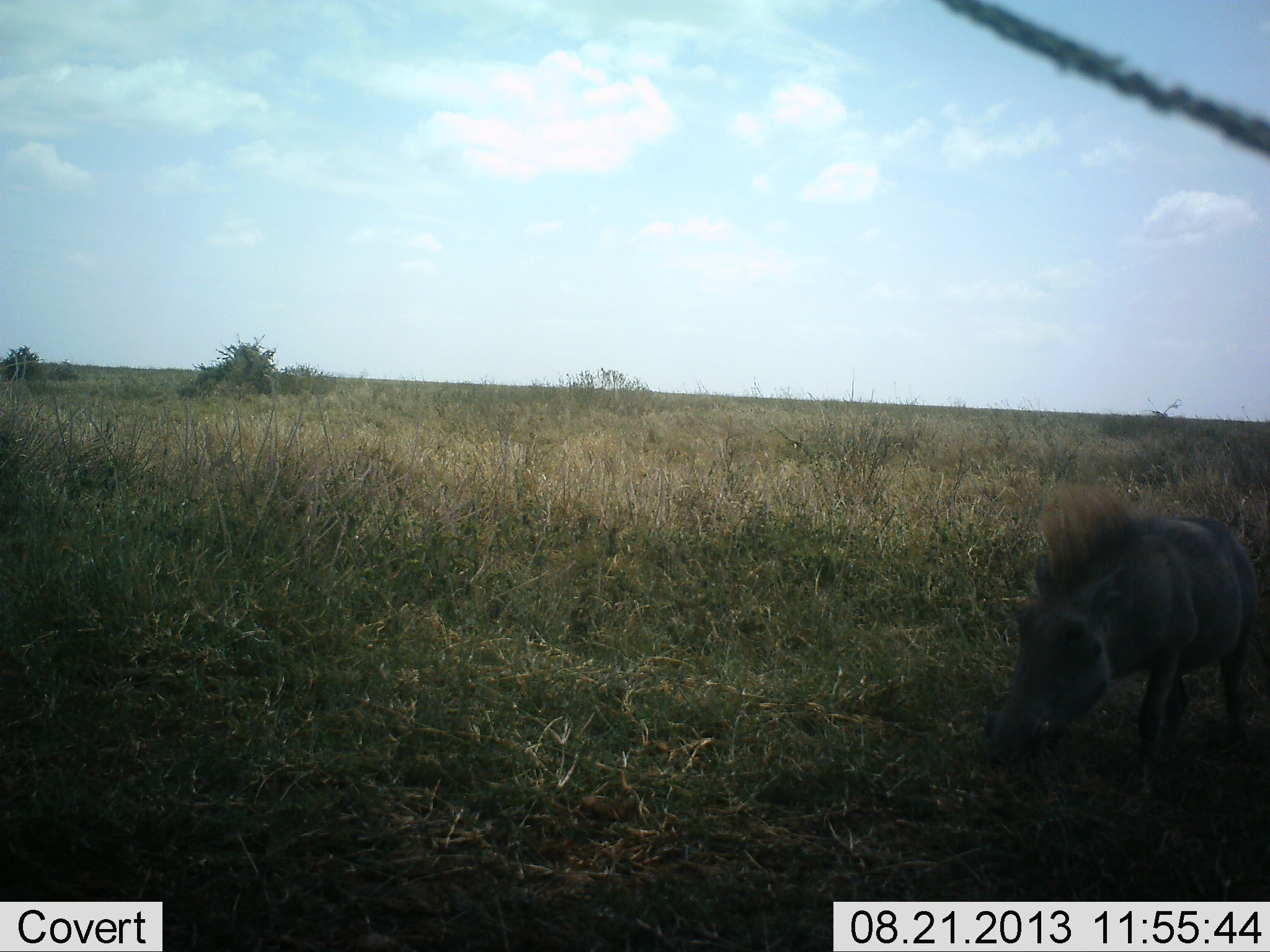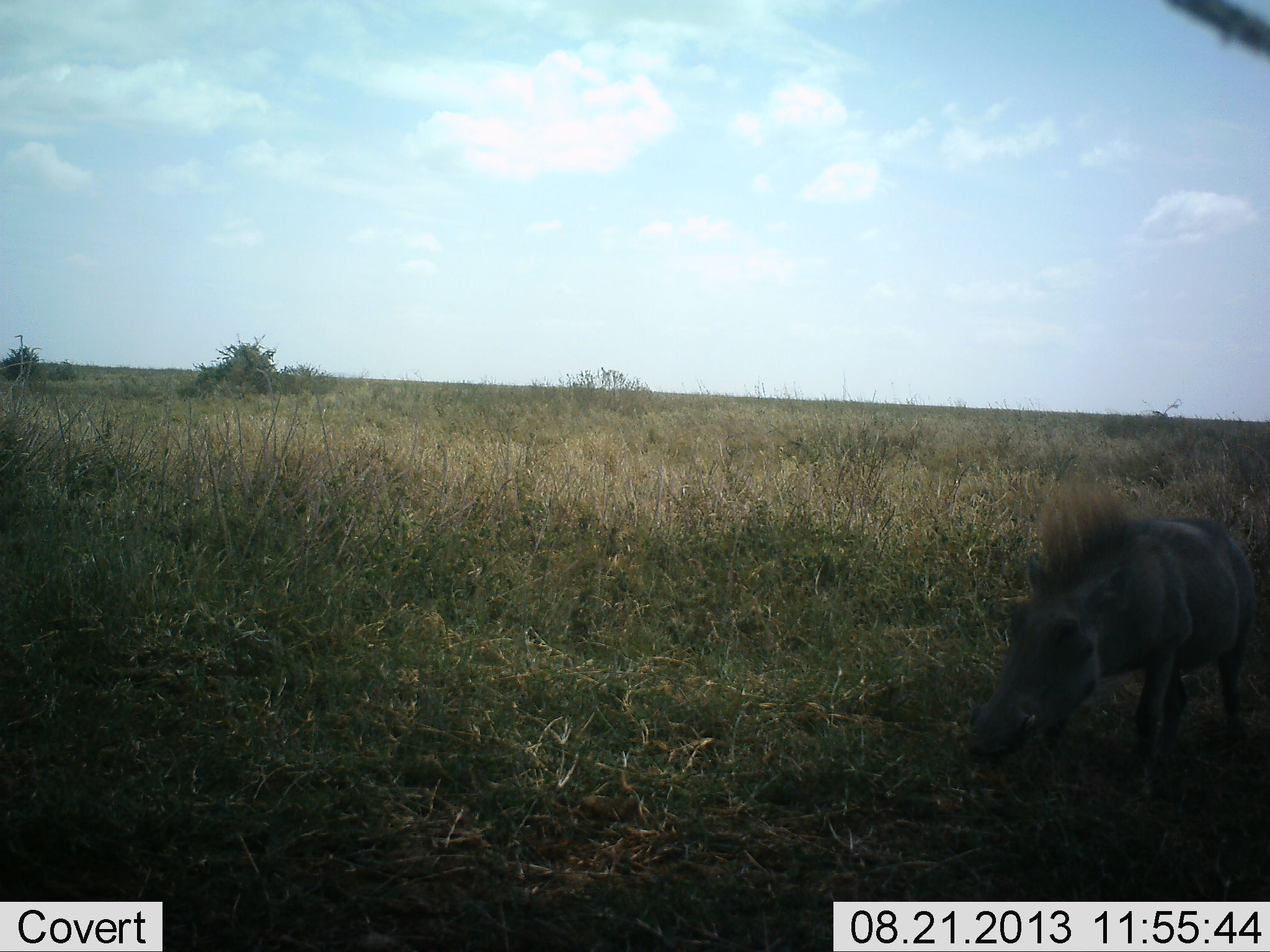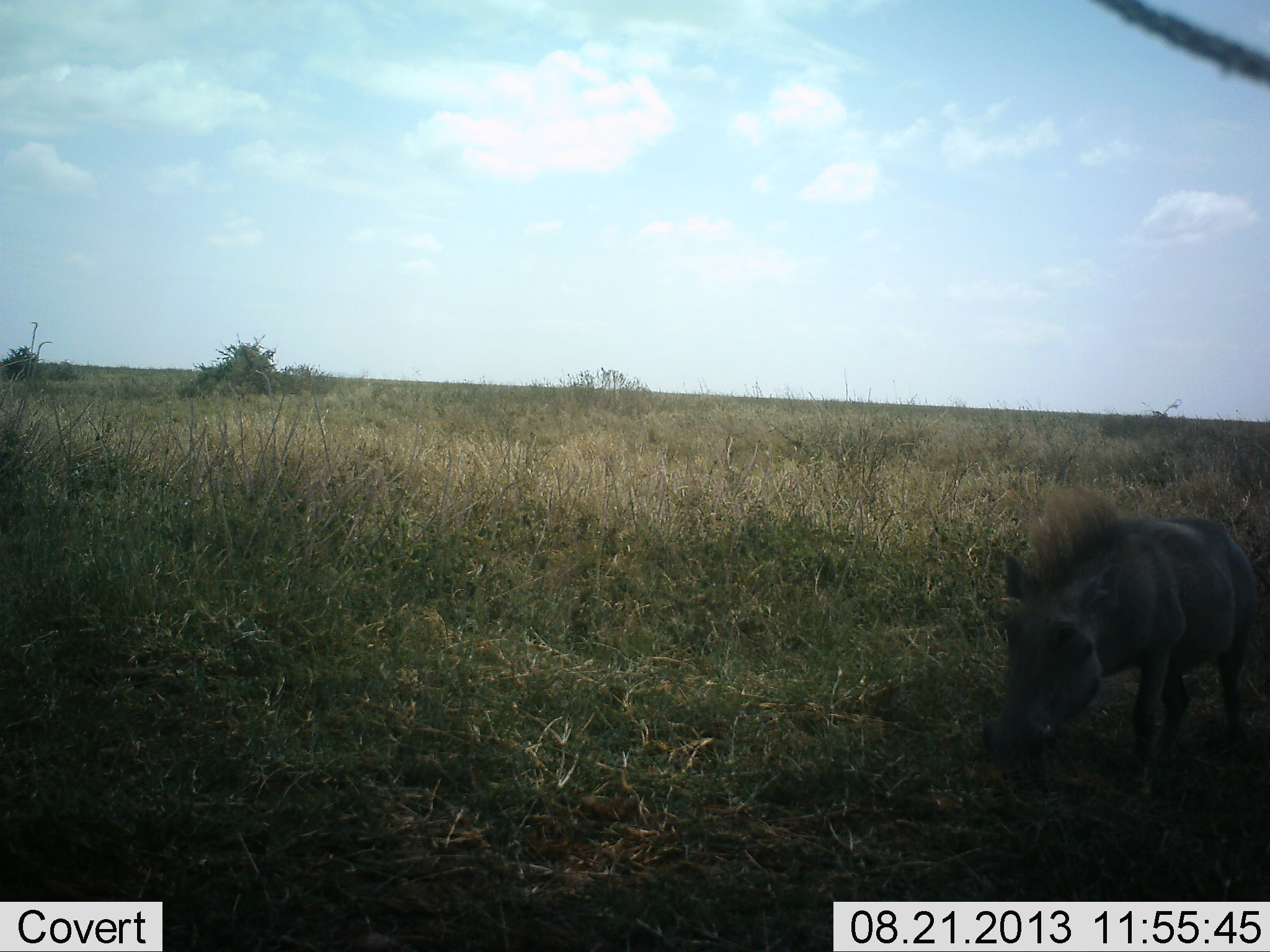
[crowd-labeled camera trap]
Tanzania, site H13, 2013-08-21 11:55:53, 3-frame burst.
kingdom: Animalia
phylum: Chordata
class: Mammalia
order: Artiodactyla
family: Suidae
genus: Phacochoerus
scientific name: Phacochoerus africanus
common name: warthog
Warthog (Phacochoerus africanus), count 1. Behavior (volunteer vote fractions): standing 38%, resting 0%, moving 6%, interacting 0%. Young present (vote fraction): 0%. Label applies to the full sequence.